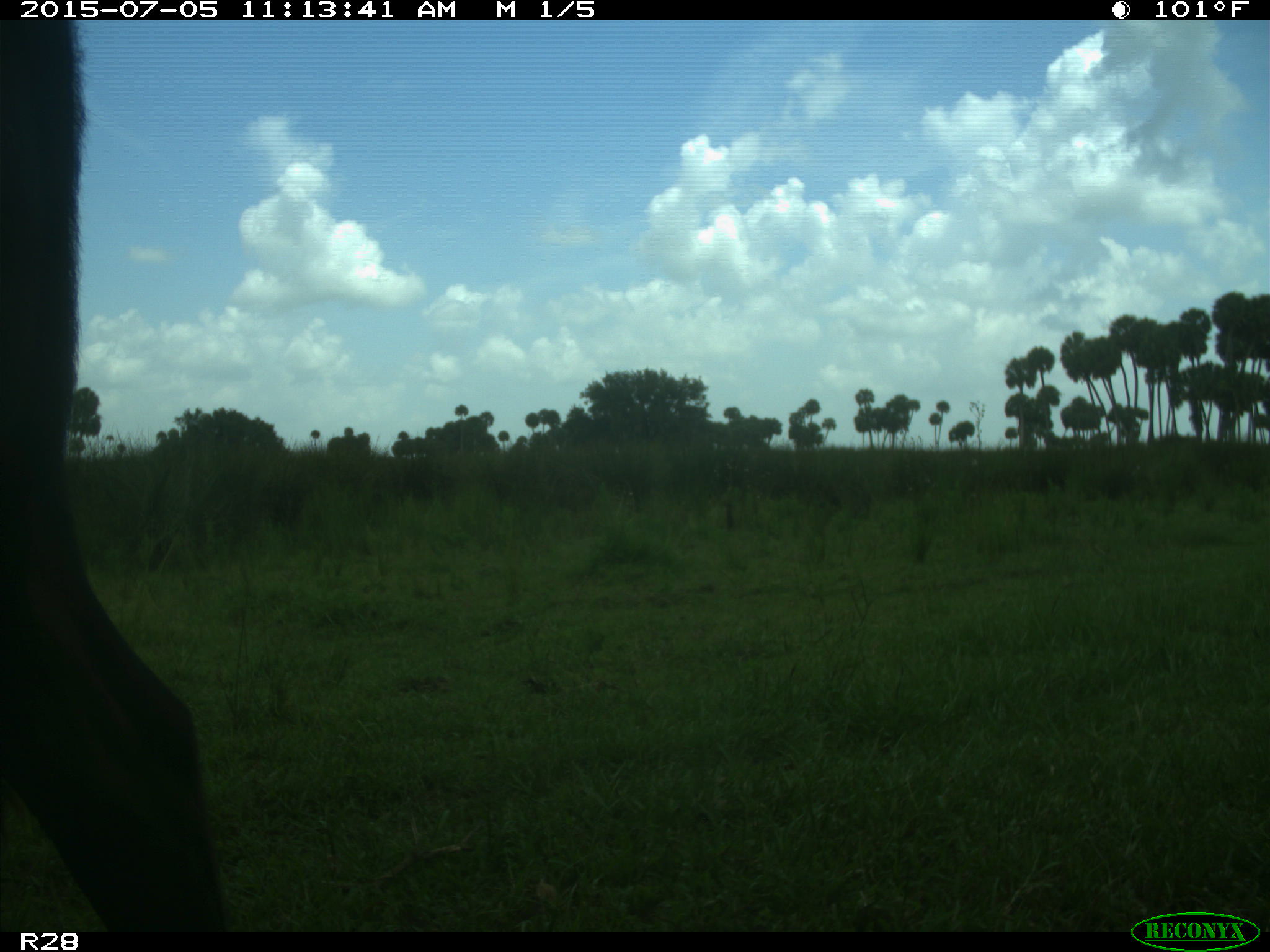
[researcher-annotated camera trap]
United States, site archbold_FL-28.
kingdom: Animalia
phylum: Chordata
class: Mammalia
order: Artiodactyla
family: Bovidae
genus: Bos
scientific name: Bos taurus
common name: domestic cow